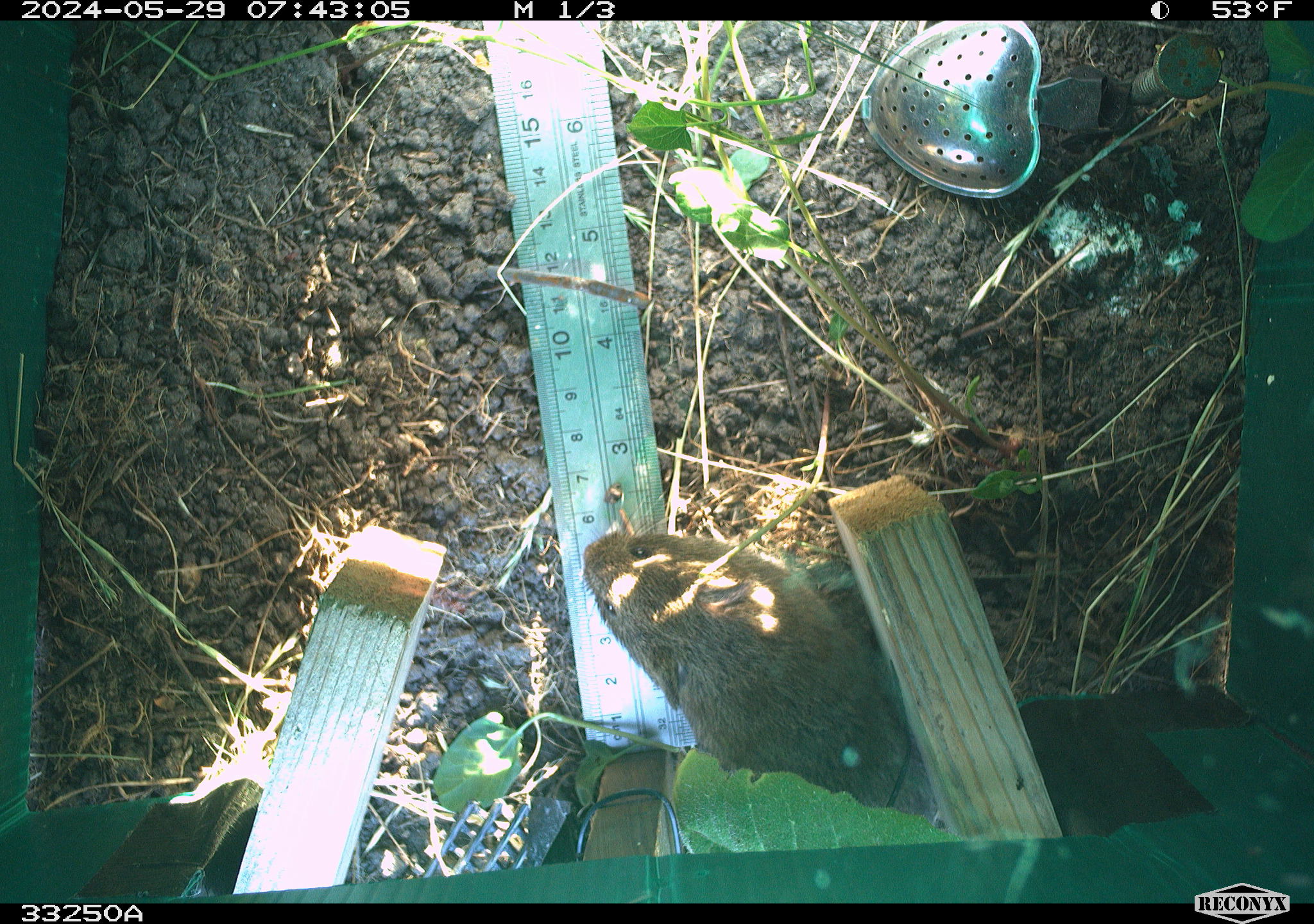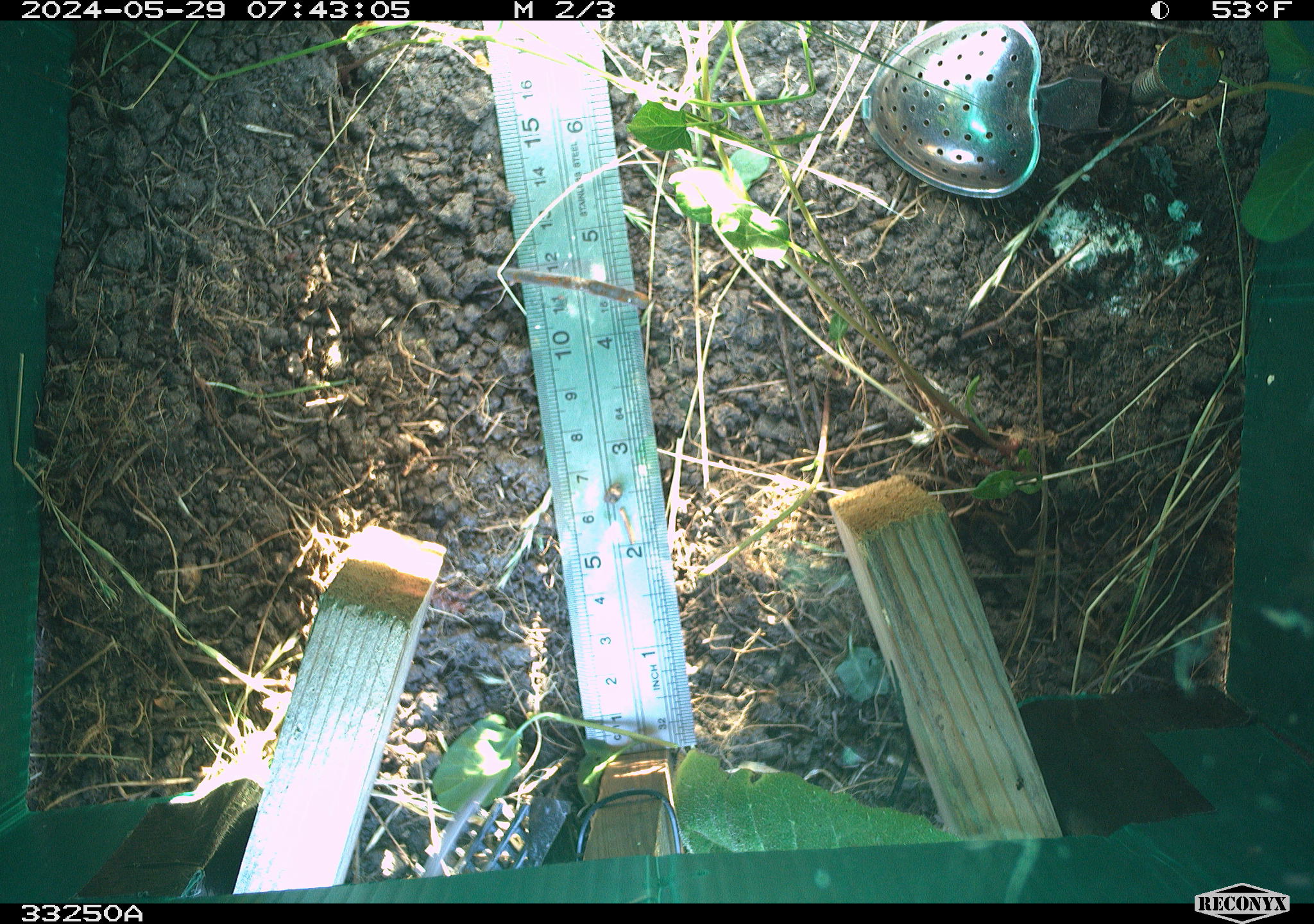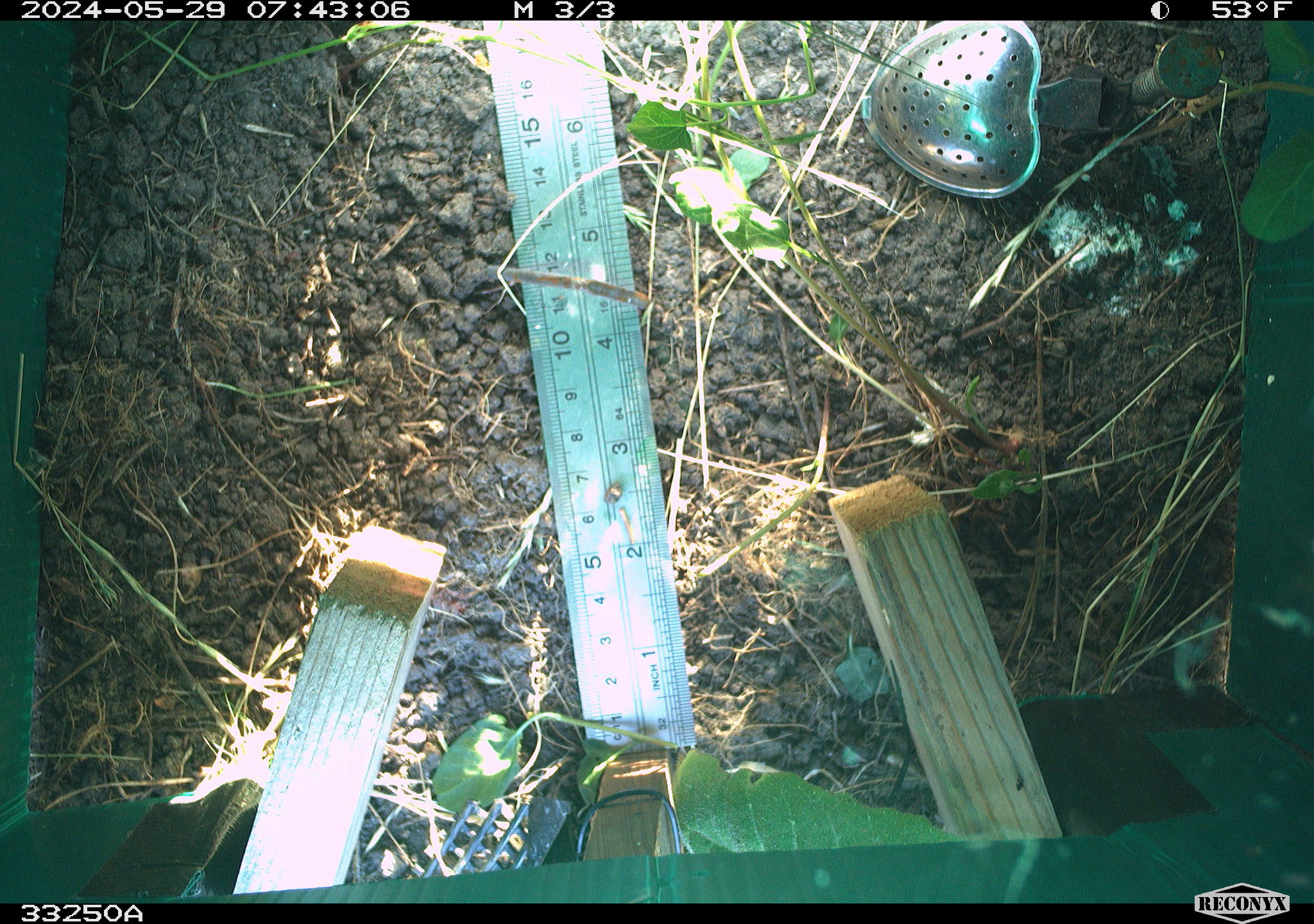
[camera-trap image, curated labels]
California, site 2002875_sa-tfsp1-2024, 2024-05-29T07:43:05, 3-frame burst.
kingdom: Animalia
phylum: Chordata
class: Mammalia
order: Rodentia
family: Cricetidae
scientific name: Arvicolinae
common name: voles, lemmings, and muskrats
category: arvicolinae subfamily